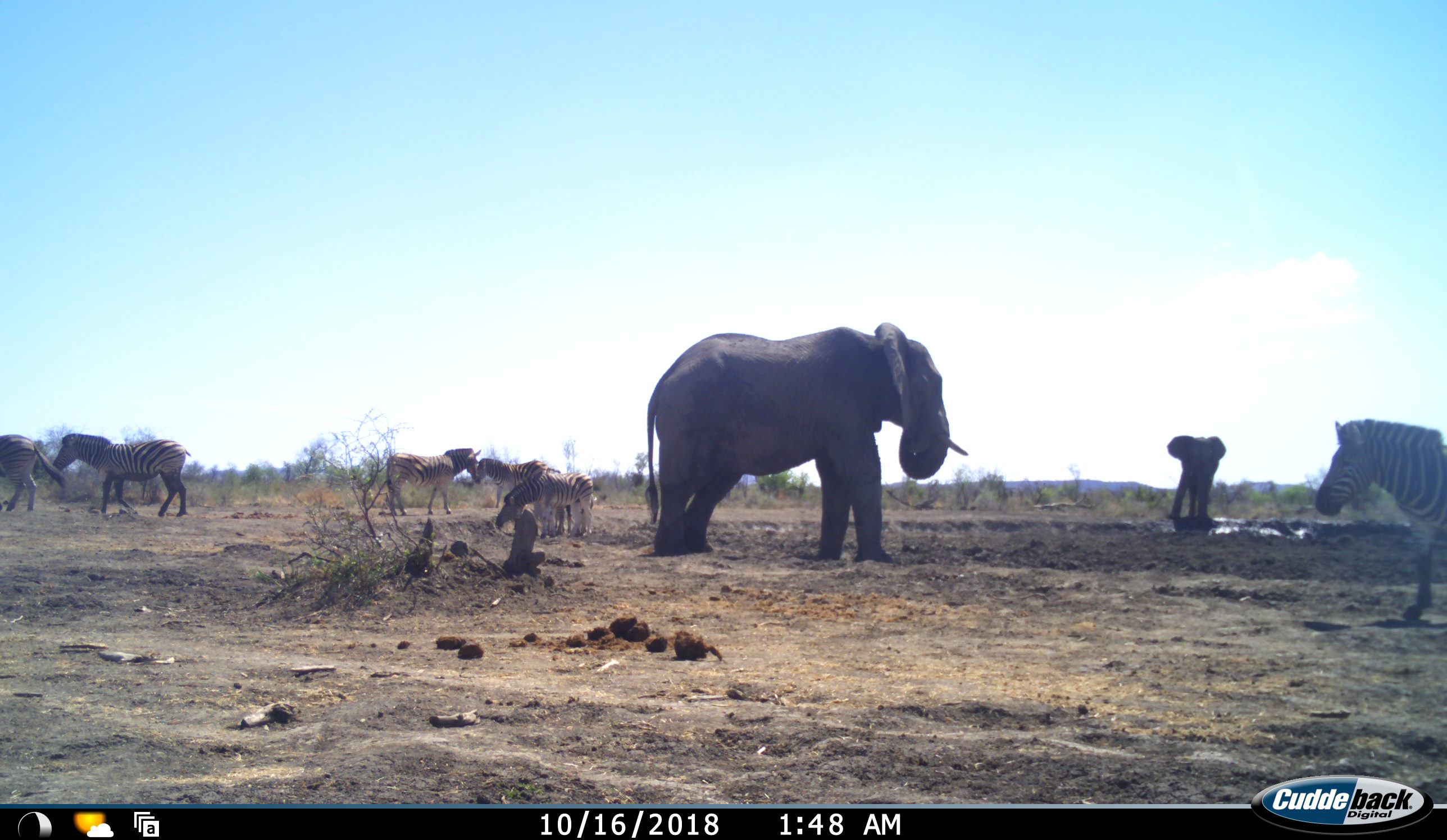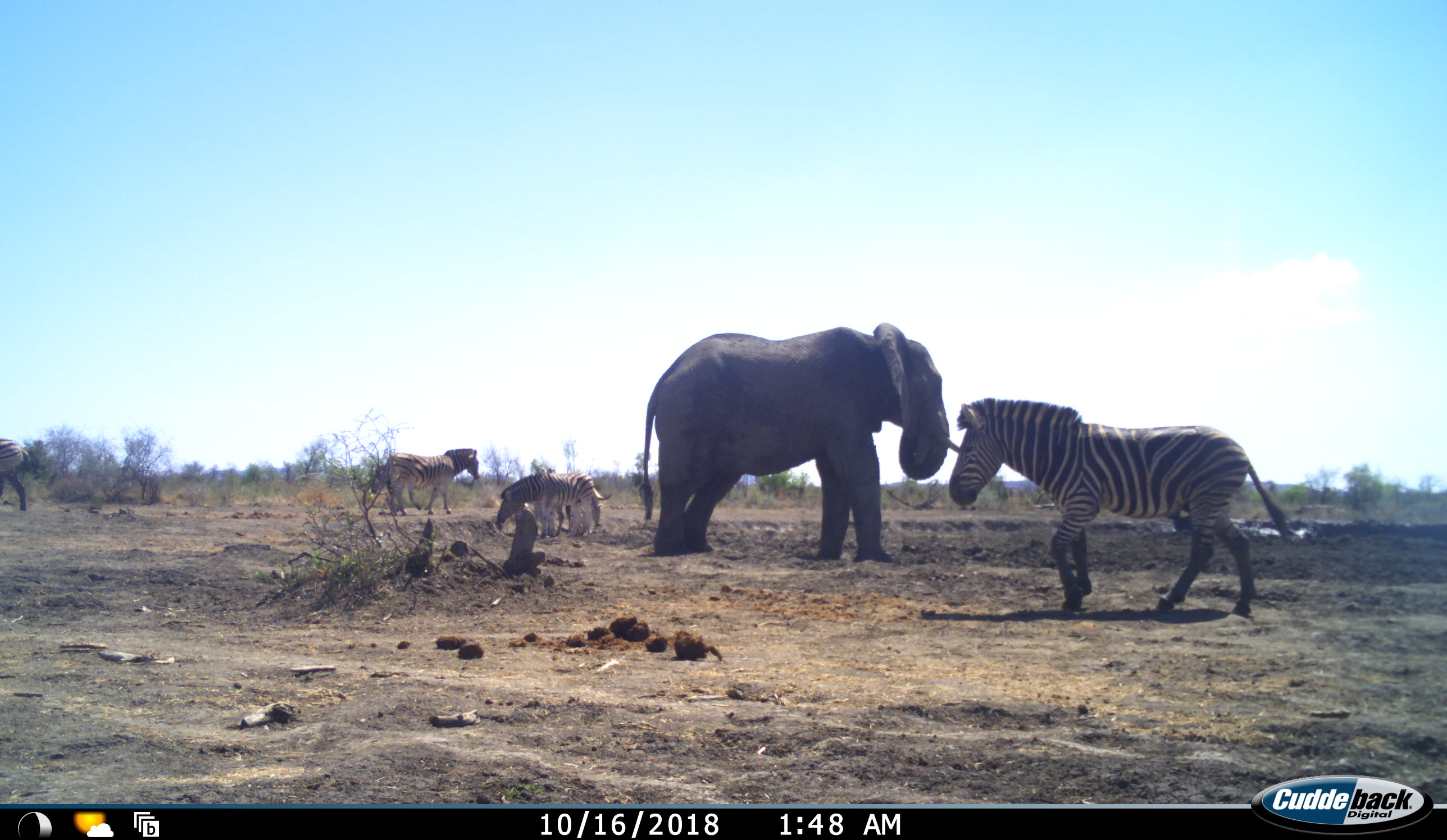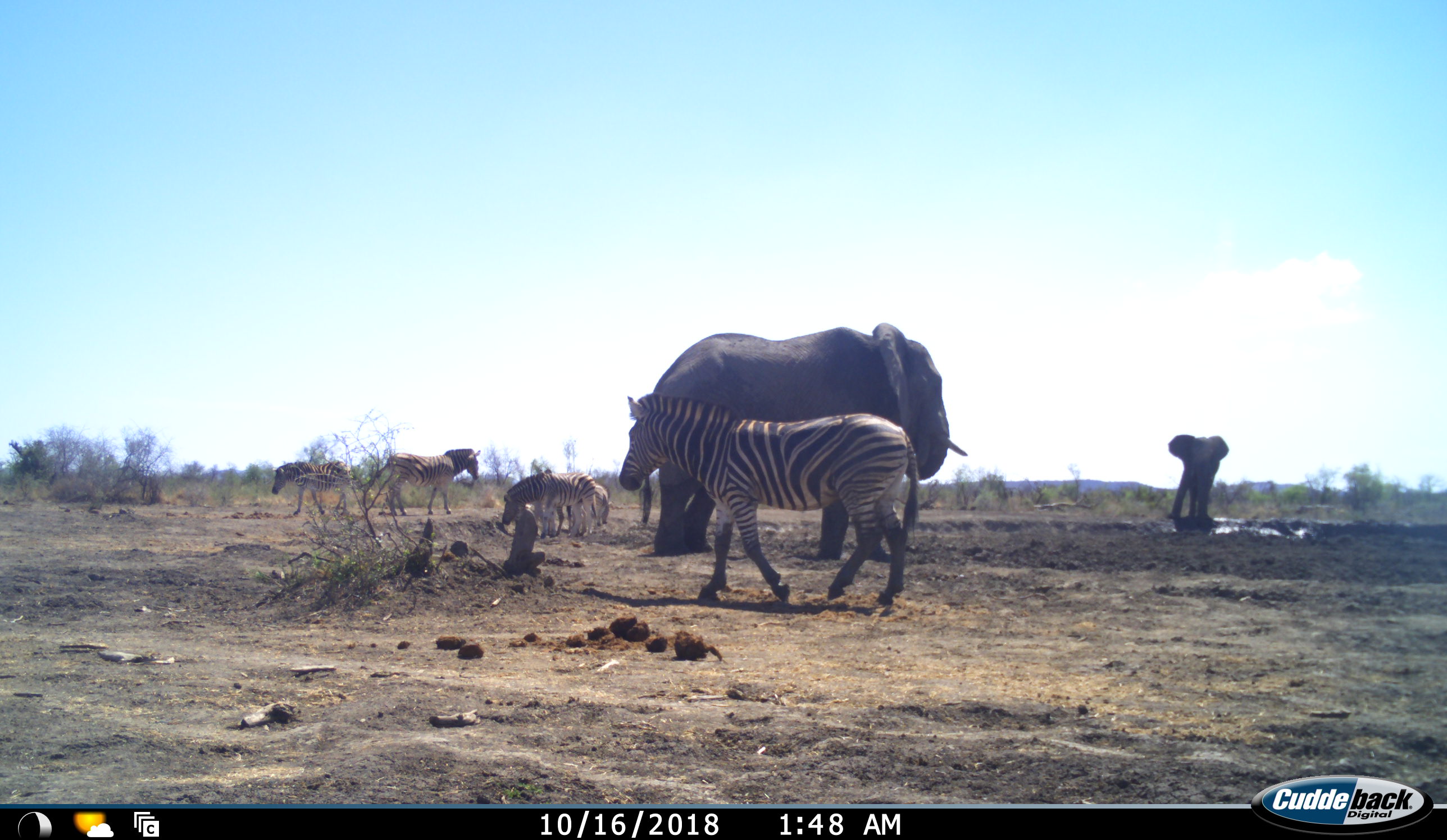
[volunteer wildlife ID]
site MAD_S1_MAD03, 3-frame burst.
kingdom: Animalia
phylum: Chordata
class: Mammalia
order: Proboscidea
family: Elephantidae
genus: Loxodonta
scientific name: Loxodonta africana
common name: african bush elephant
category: elephant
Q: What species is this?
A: Elephant (african bush elephant) (Loxodonta africana).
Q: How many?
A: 2.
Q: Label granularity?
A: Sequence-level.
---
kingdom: Animalia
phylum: Chordata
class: Mammalia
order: Perissodactyla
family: Equidae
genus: Equus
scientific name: Equus quagga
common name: plains zebra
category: zebraplains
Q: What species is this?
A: Zebraplains (plains zebra) (Equus quagga).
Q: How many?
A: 7.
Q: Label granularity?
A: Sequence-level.